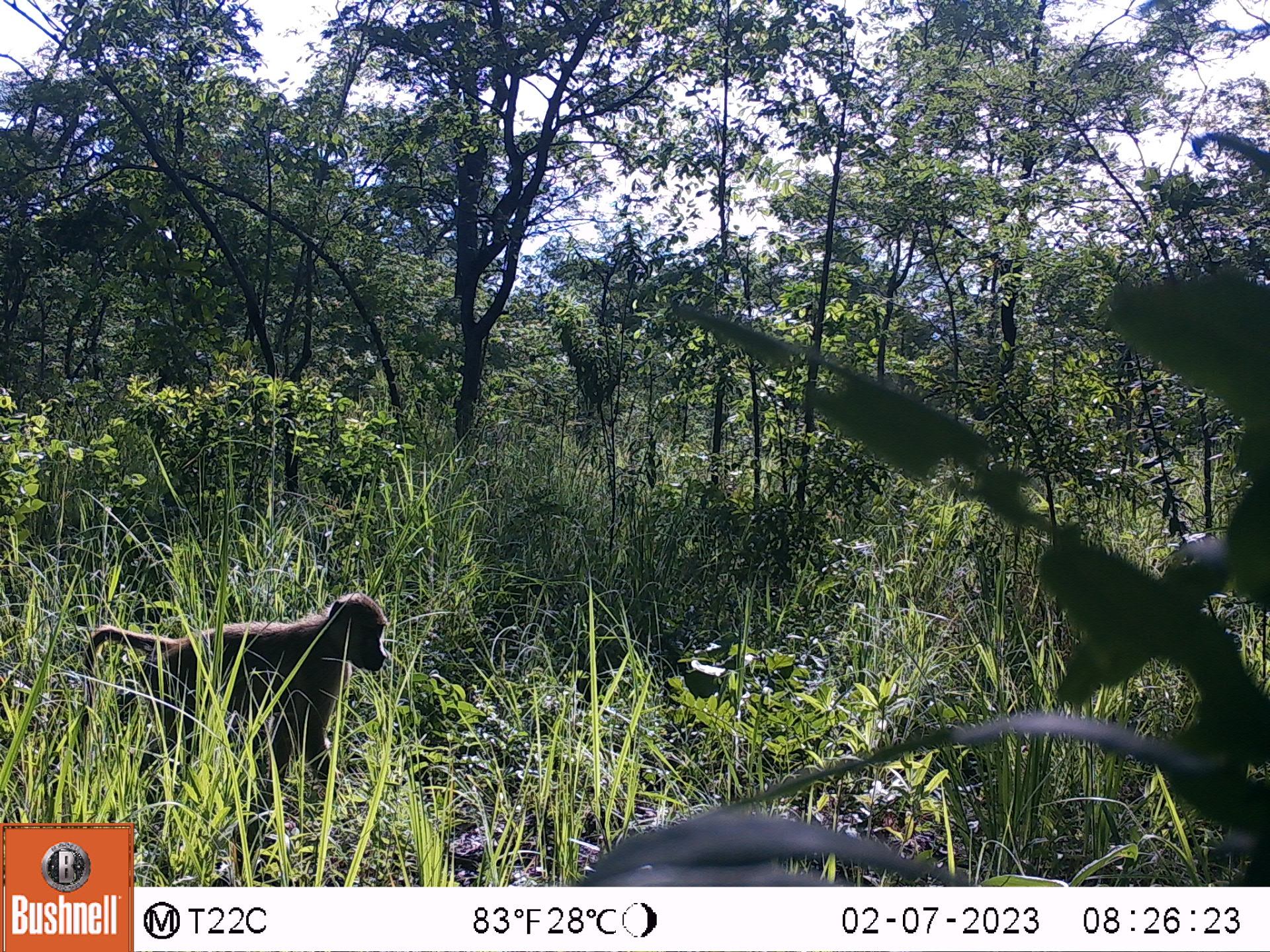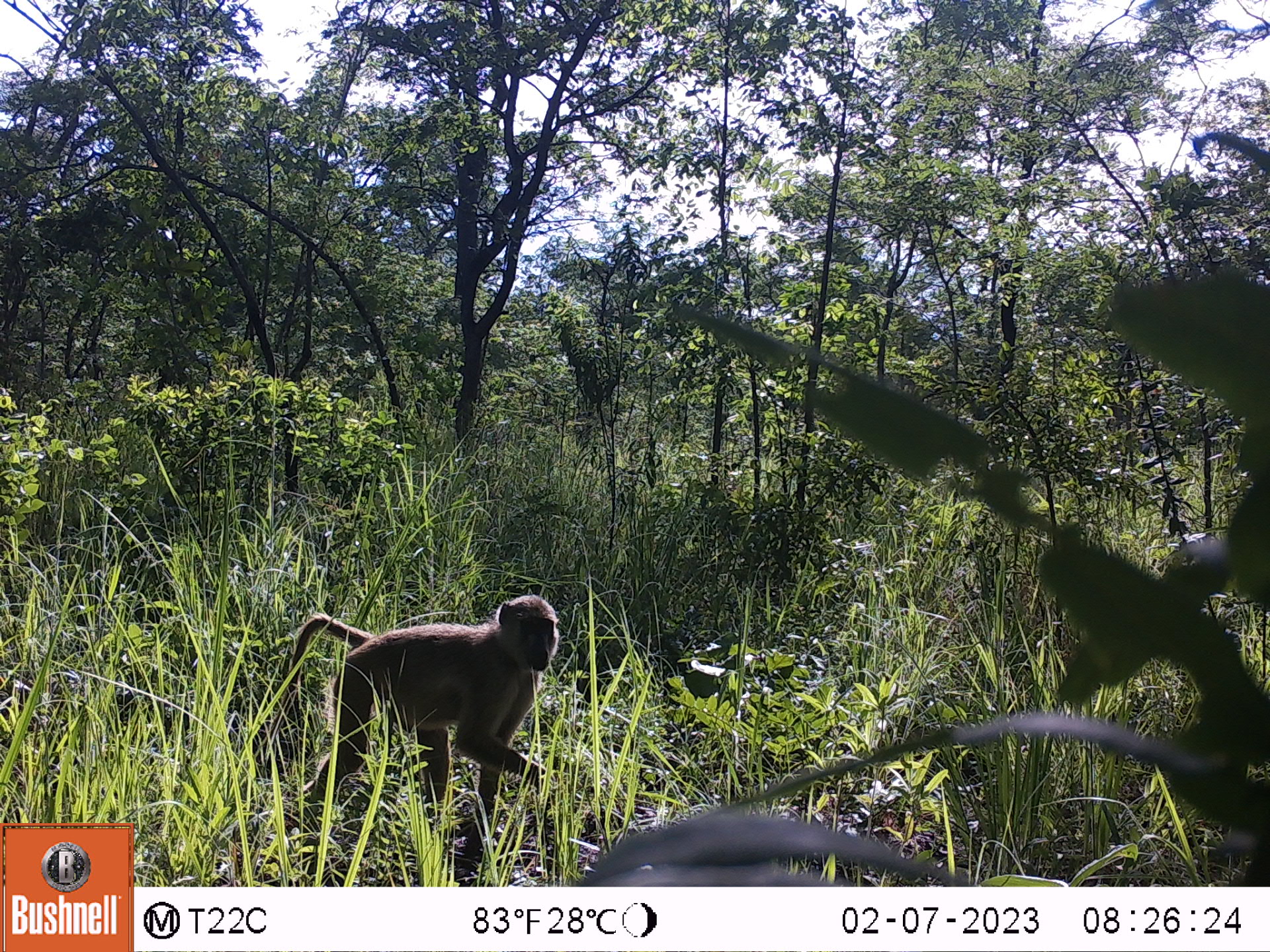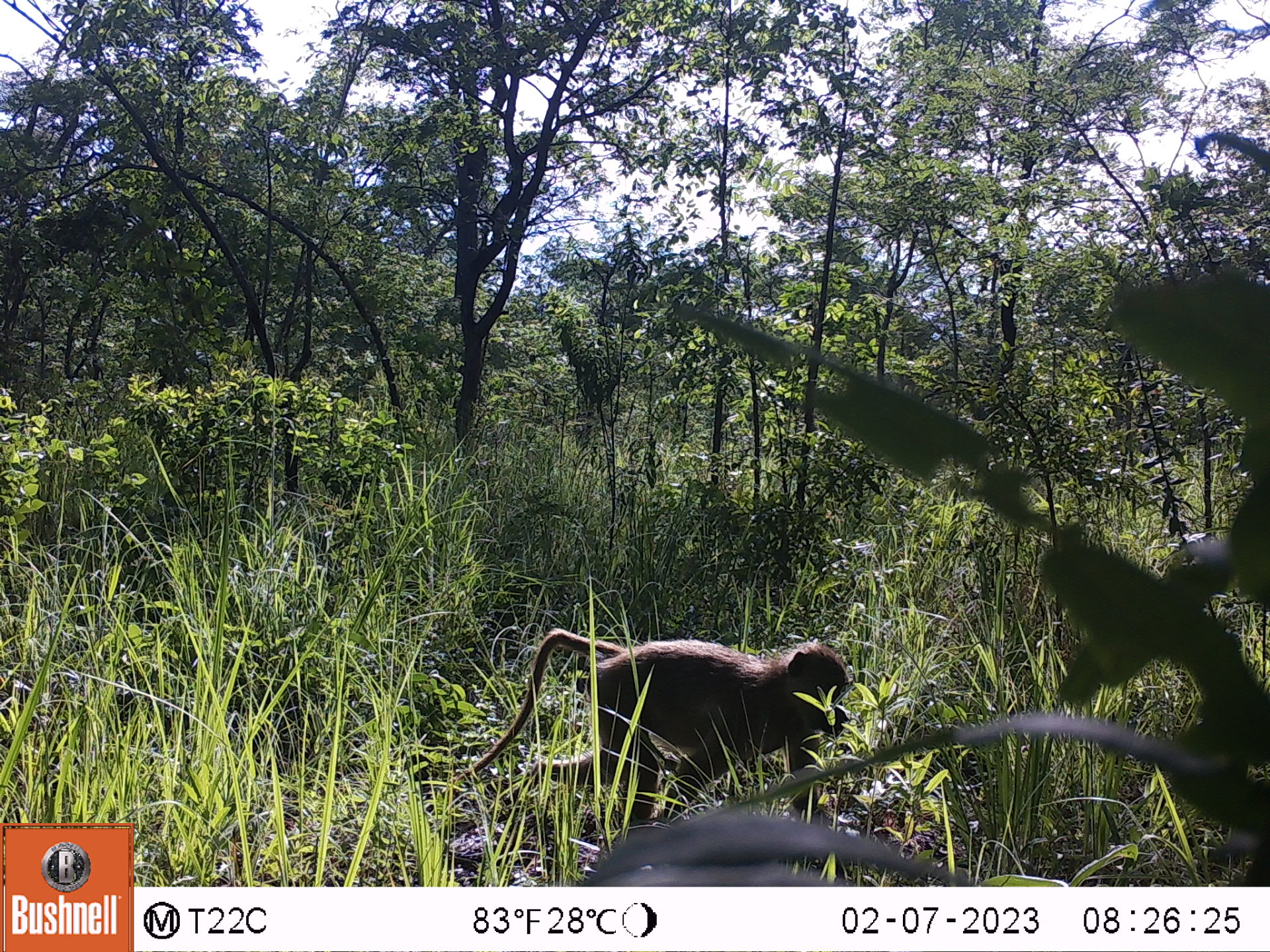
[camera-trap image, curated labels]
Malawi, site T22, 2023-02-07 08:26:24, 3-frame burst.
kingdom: Animalia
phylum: Chordata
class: Mammalia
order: Primates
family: Cercopithecidae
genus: Papio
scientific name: Papio cynocephalus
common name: yellow baboon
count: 1